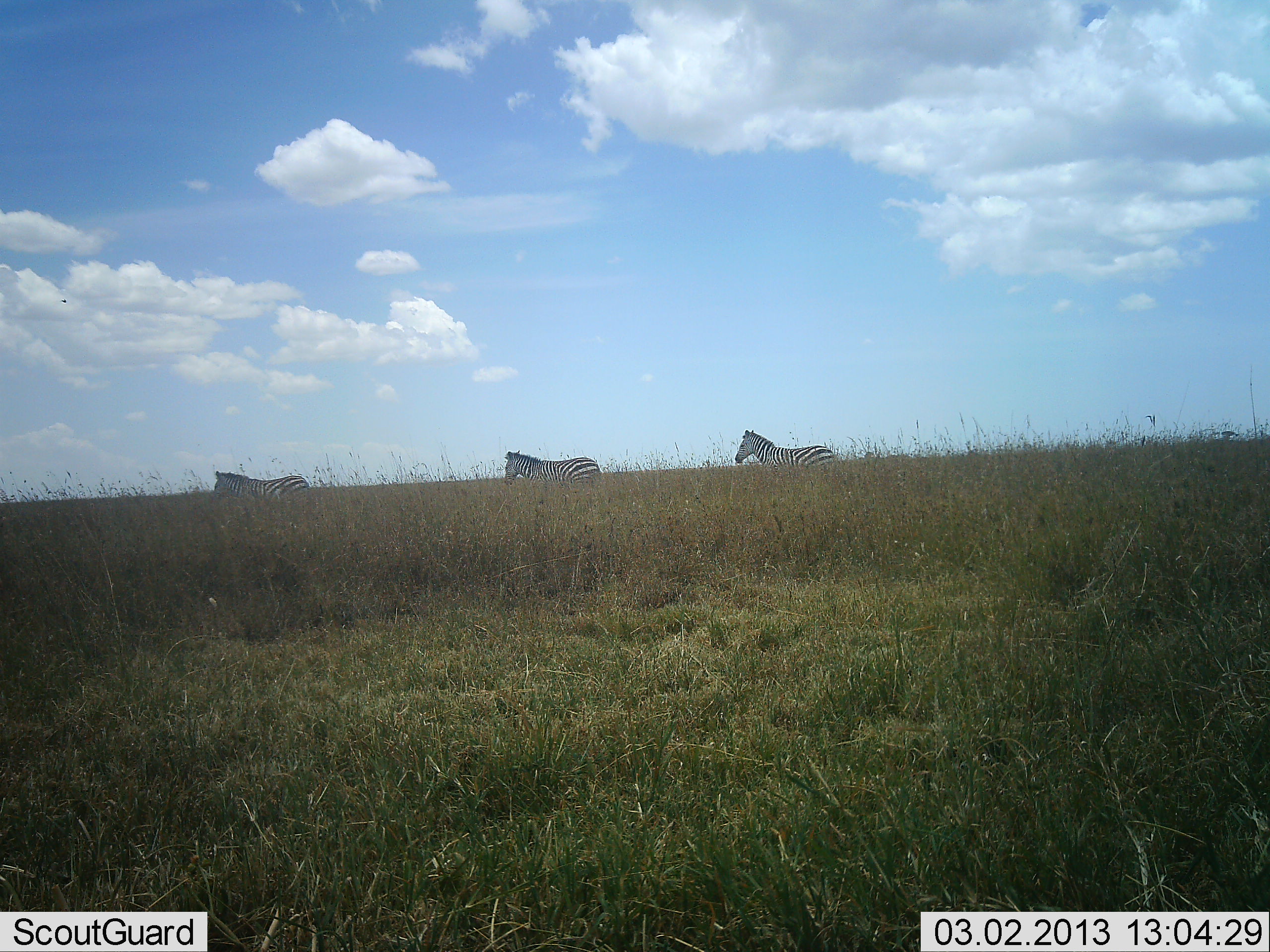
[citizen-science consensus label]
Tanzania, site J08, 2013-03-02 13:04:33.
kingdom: Animalia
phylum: Chordata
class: Mammalia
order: Perissodactyla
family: Equidae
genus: Equus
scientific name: Equus quagga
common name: plains zebra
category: zebra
Zebra (plains zebra) (Equus quagga), count 3. Behavior (volunteer vote fractions): standing 21%, resting 0%, moving 82%, interacting 0%. Young present (vote fraction): 0%. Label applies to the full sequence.